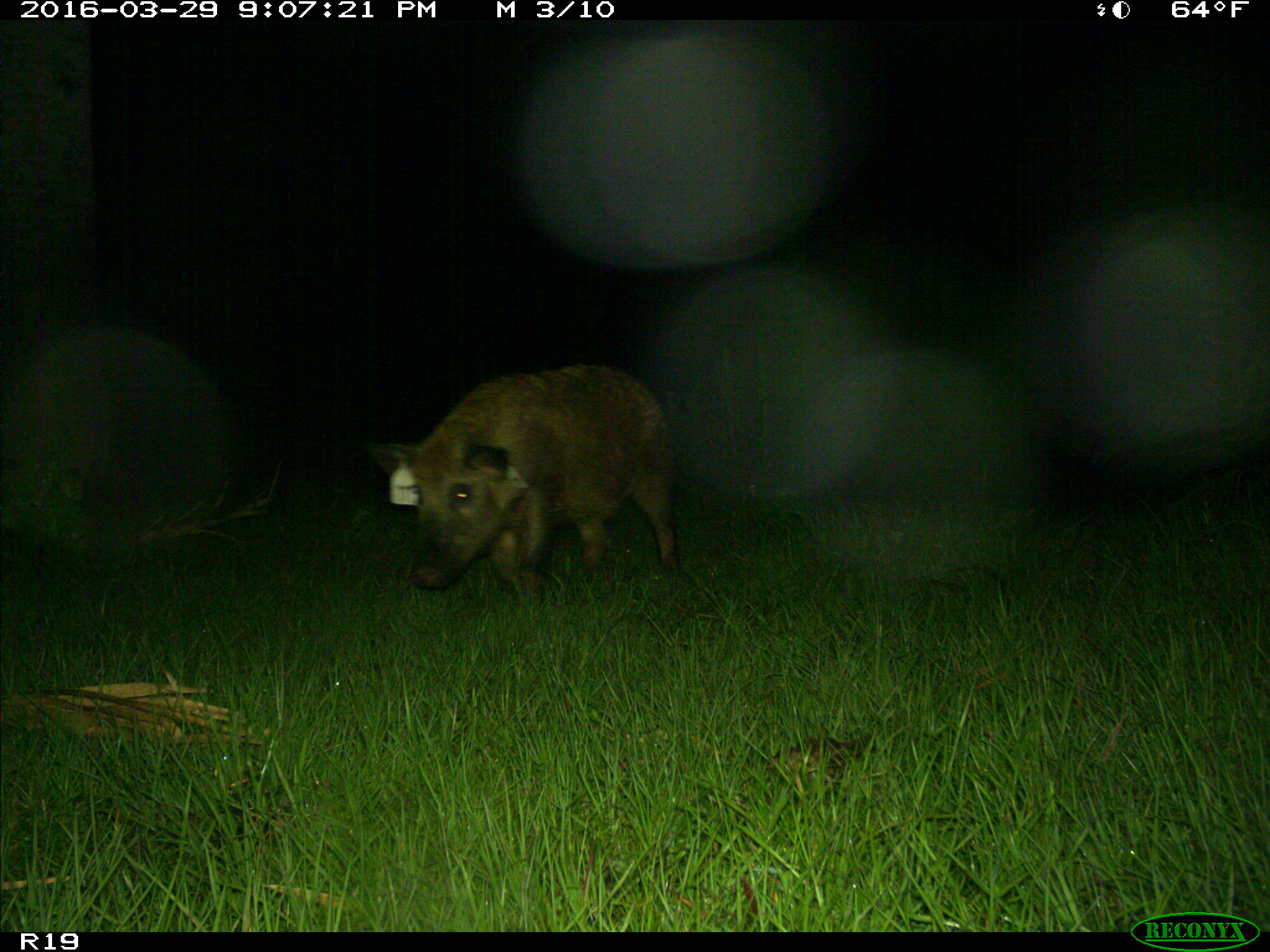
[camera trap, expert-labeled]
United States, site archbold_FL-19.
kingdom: Animalia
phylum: Chordata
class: Mammalia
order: Artiodactyla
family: Suidae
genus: Sus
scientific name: Sus scrofa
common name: wild boar